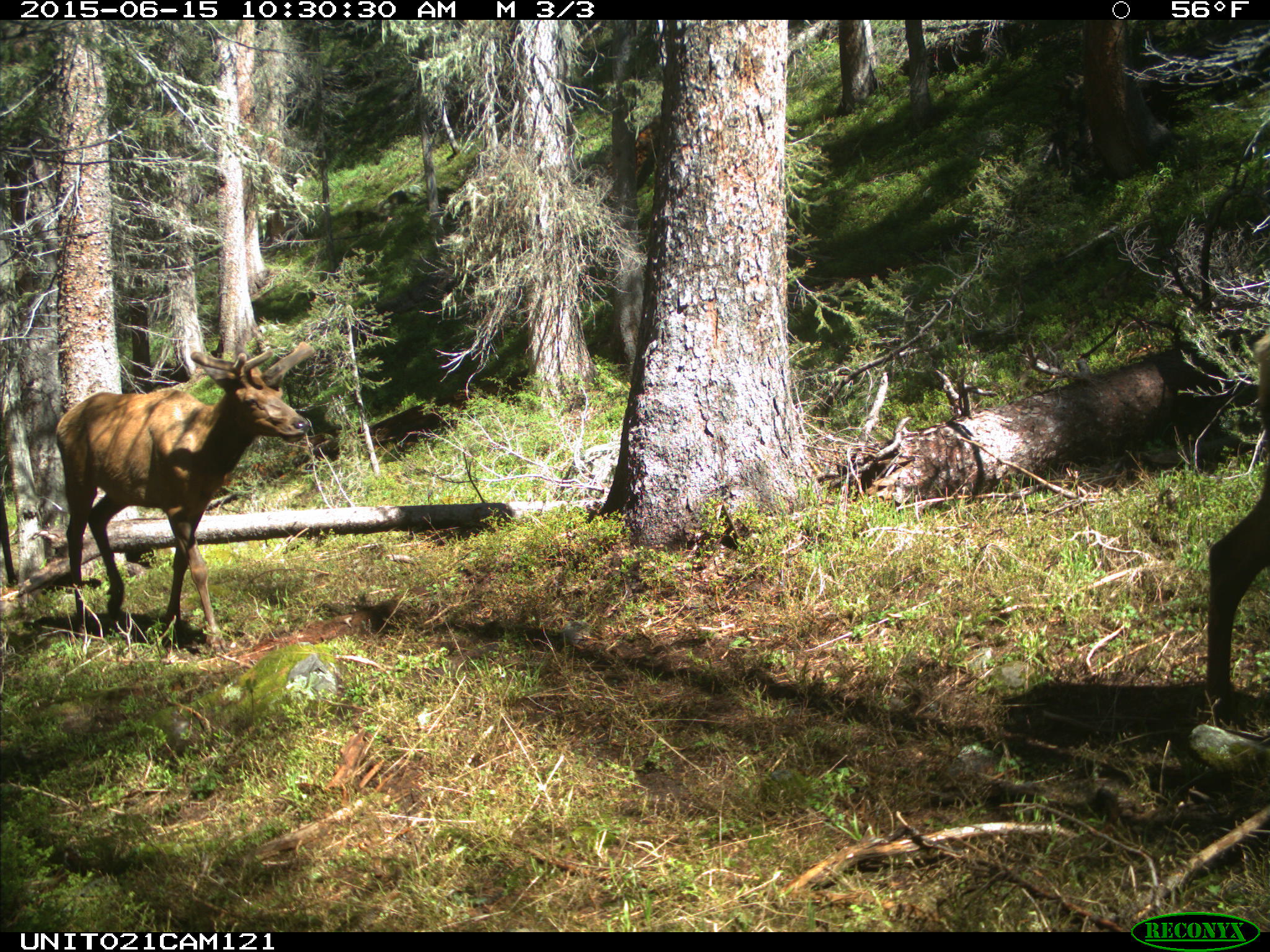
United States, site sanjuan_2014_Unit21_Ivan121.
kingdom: Animalia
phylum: Chordata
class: Mammalia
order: Artiodactyla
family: Cervidae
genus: Cervus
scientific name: Cervus elaphus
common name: red deer